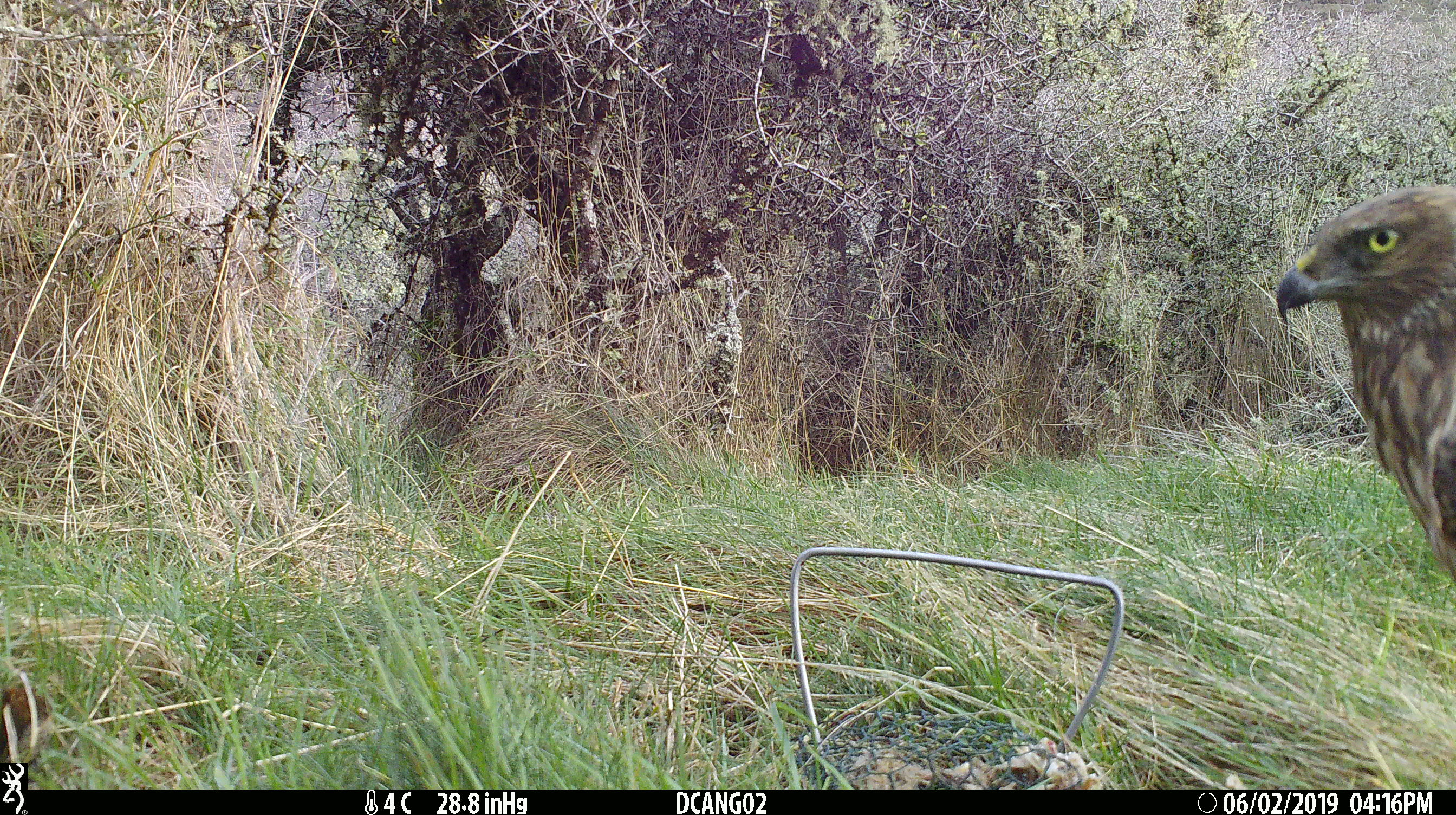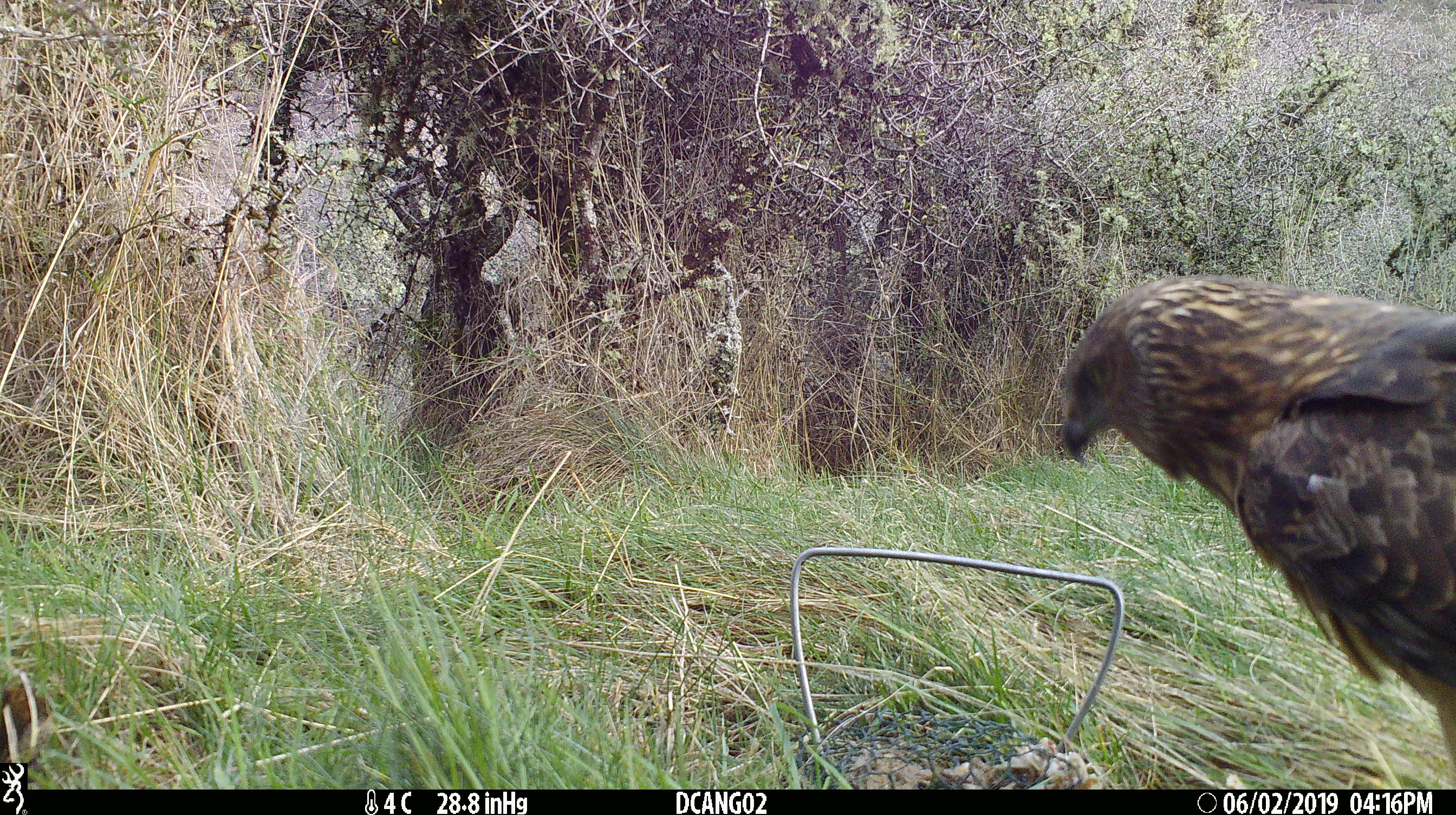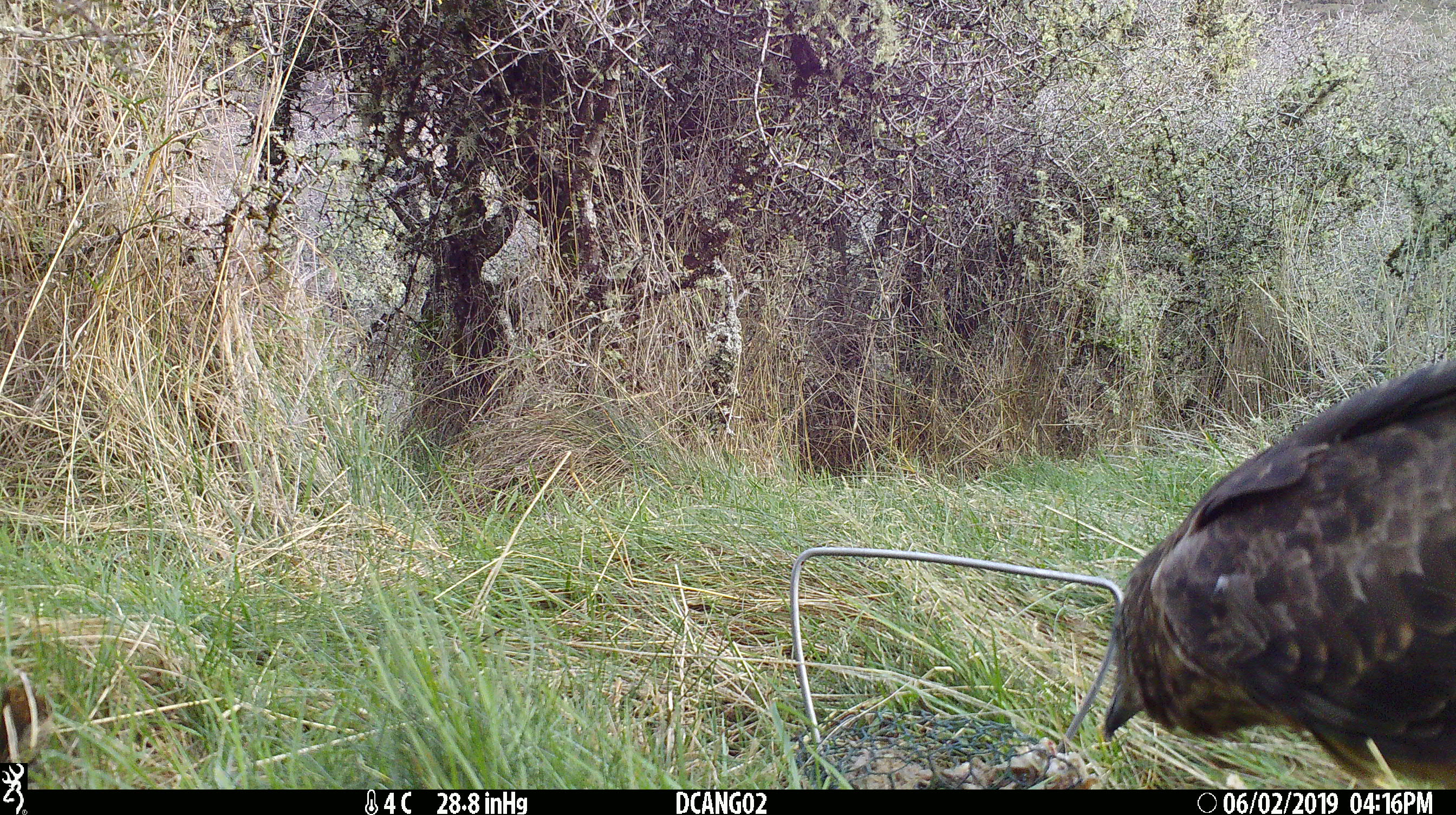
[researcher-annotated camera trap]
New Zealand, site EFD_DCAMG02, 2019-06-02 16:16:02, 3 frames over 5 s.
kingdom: Animalia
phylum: Chordata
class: Aves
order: Accipitriformes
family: Accipitridae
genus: Circus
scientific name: Circus approximans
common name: swamp harrier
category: harrier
Harrier (swamp harrier) (Circus approximans).